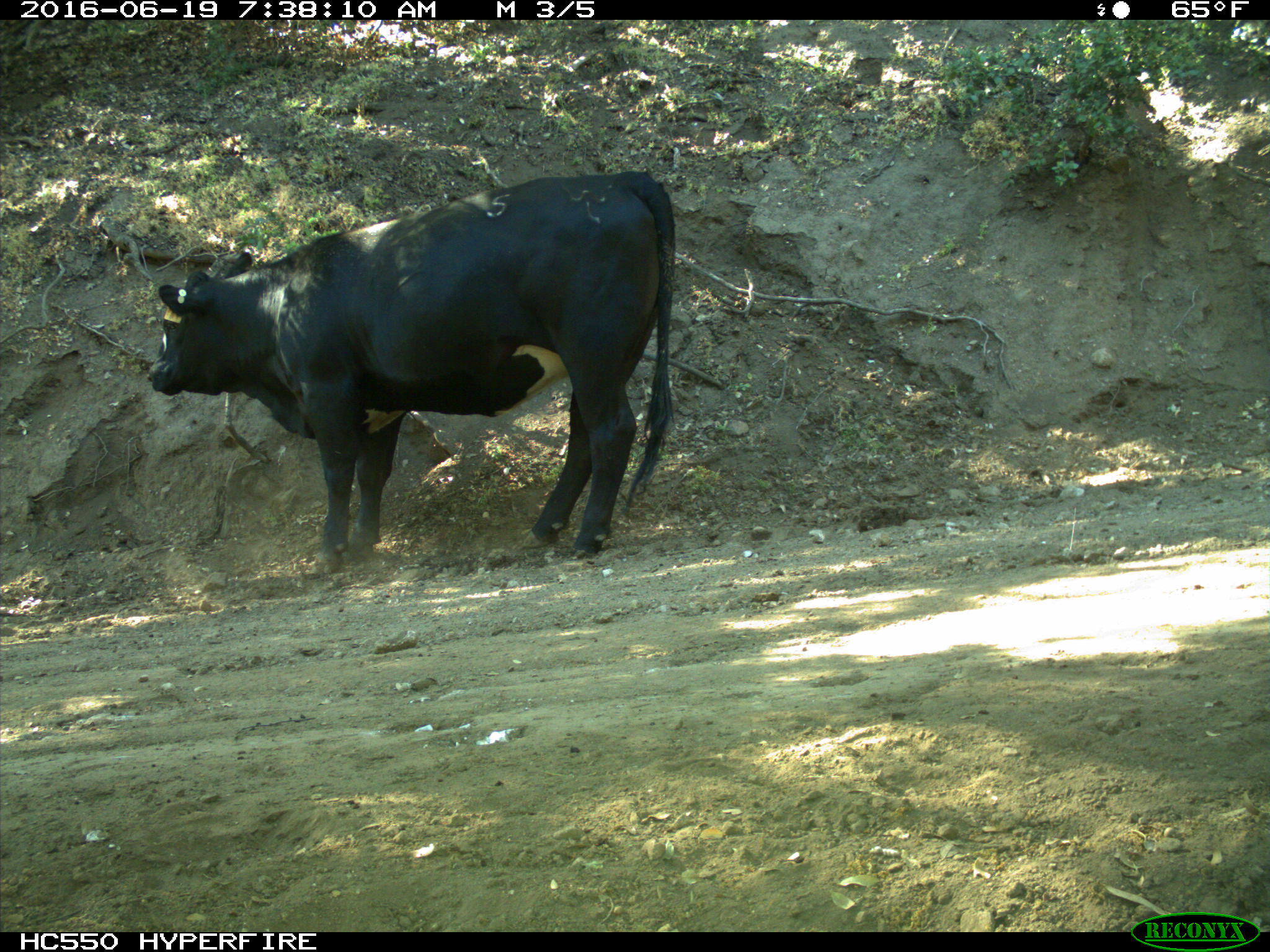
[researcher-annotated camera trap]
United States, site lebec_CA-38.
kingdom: Animalia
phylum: Chordata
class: Mammalia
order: Artiodactyla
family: Bovidae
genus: Bos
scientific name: Bos taurus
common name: domestic cow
Bos taurus (domestic cow).